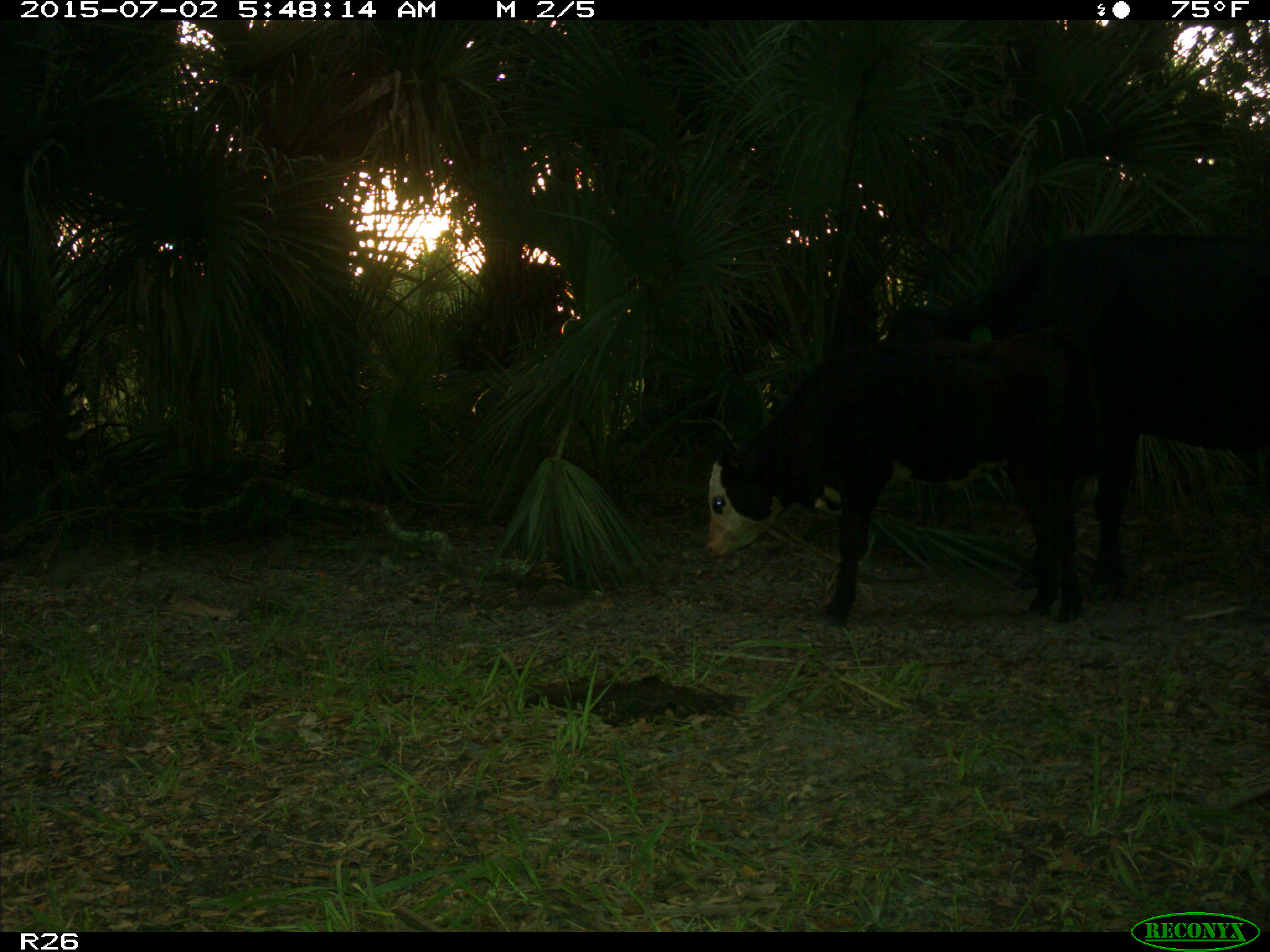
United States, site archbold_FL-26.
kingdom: Animalia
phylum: Chordata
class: Mammalia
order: Artiodactyla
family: Bovidae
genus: Bos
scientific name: Bos taurus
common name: domestic cow